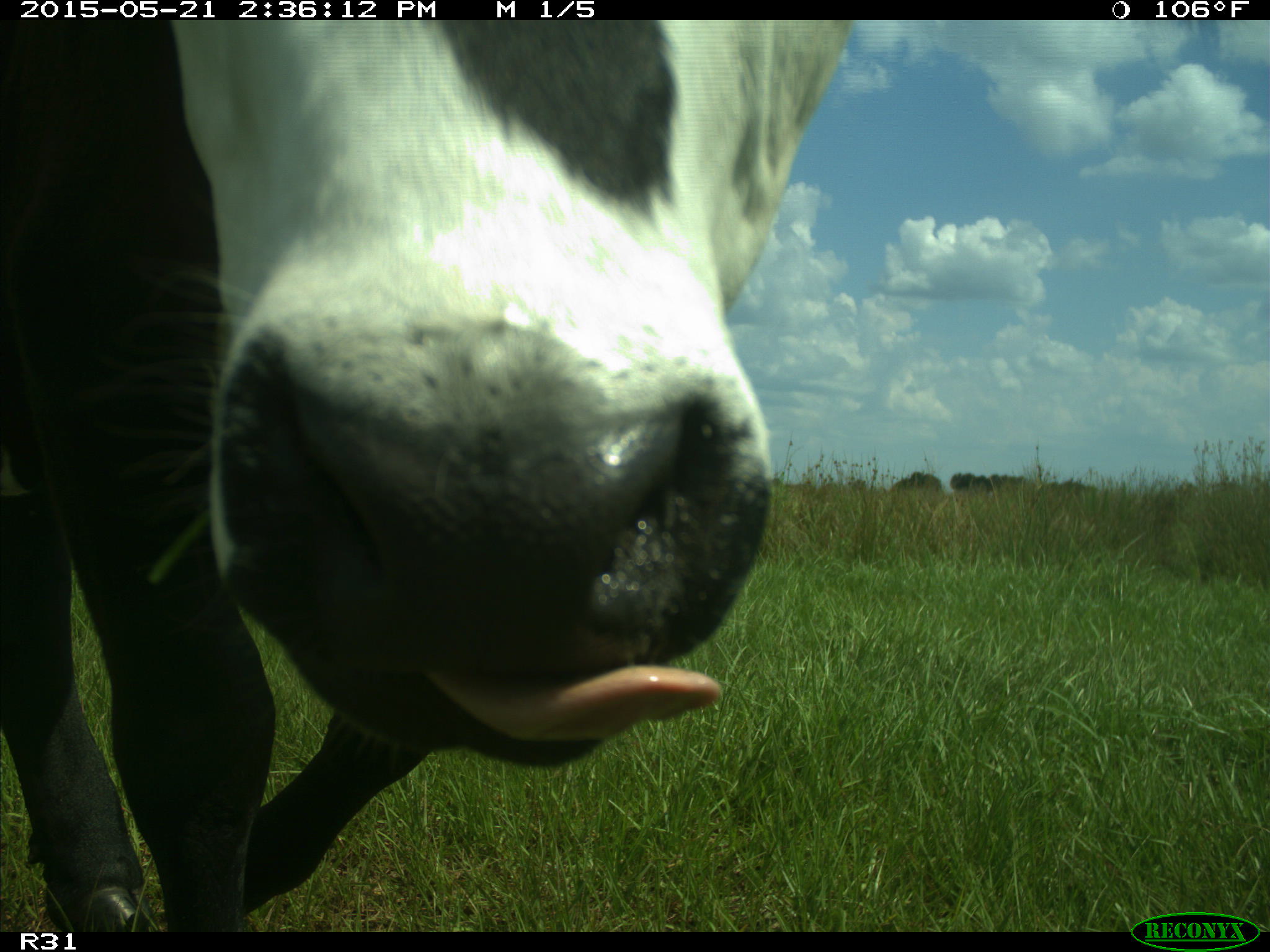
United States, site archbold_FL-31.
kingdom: Animalia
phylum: Chordata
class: Mammalia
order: Artiodactyla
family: Bovidae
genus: Bos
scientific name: Bos taurus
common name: domestic cow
Bos taurus (domestic cow).